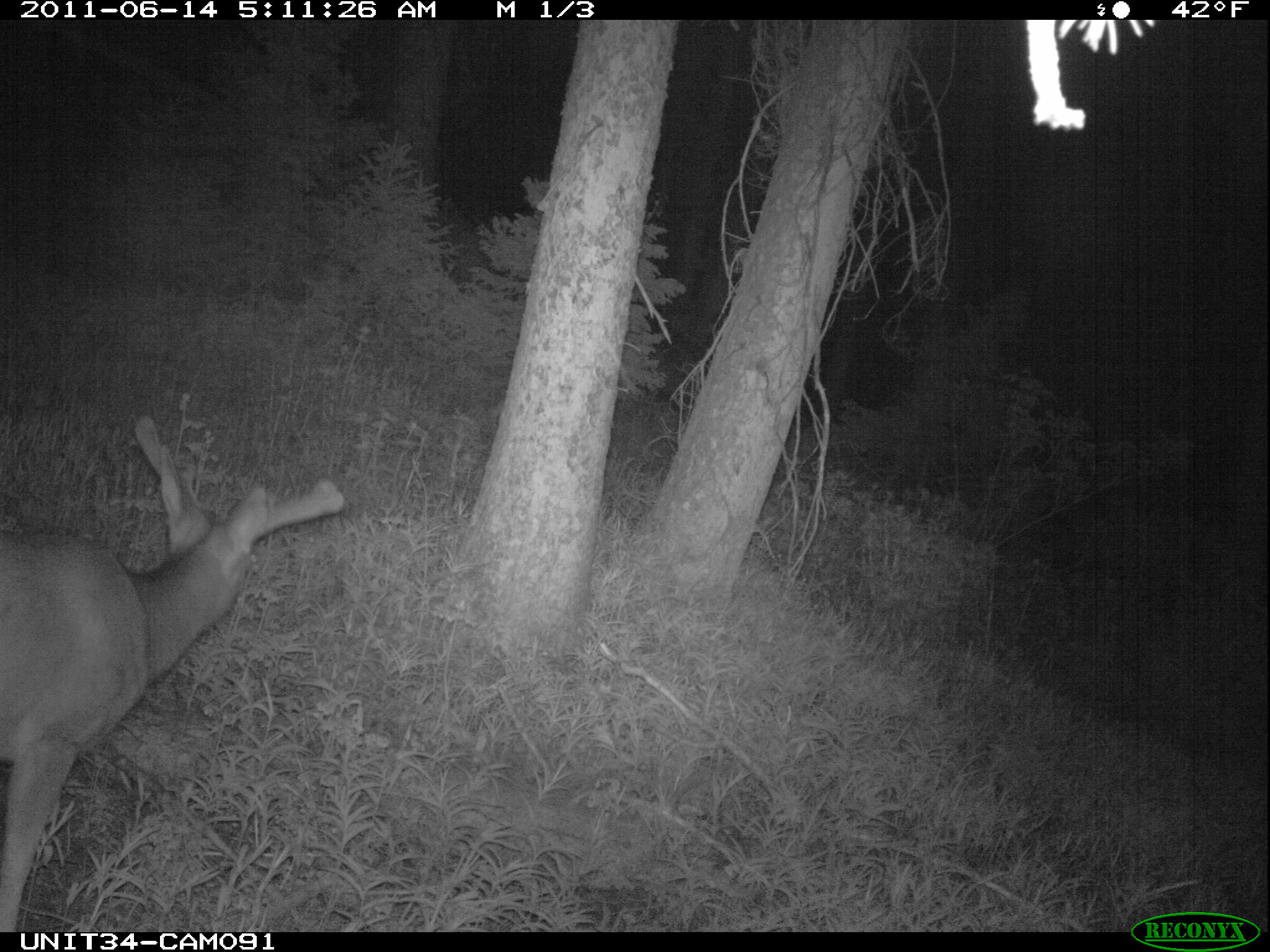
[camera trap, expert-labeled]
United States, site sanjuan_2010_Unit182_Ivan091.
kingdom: Animalia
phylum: Chordata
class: Mammalia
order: Artiodactyla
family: Cervidae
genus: Odocoileus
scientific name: Odocoileus hemionus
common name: mule deer